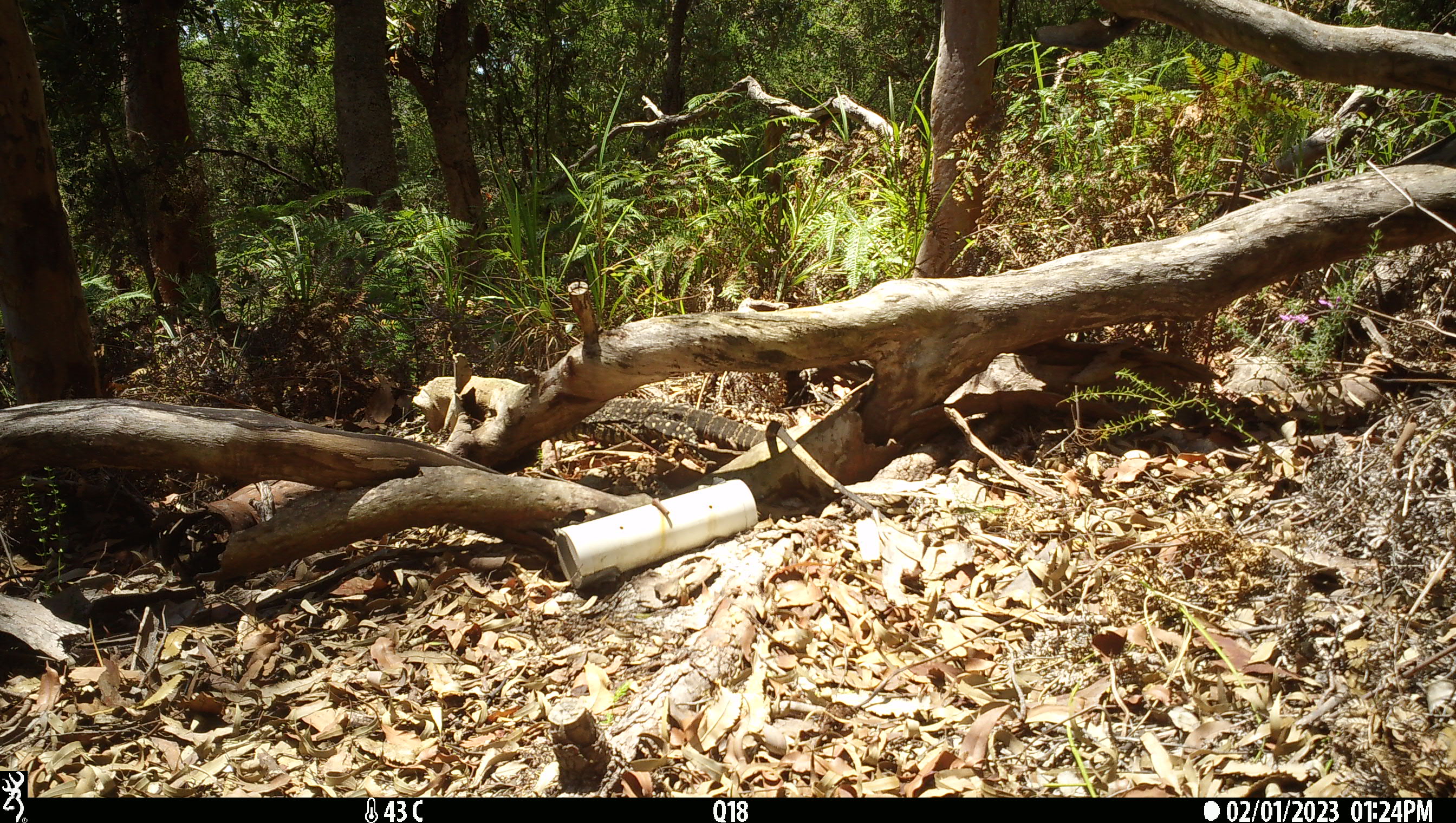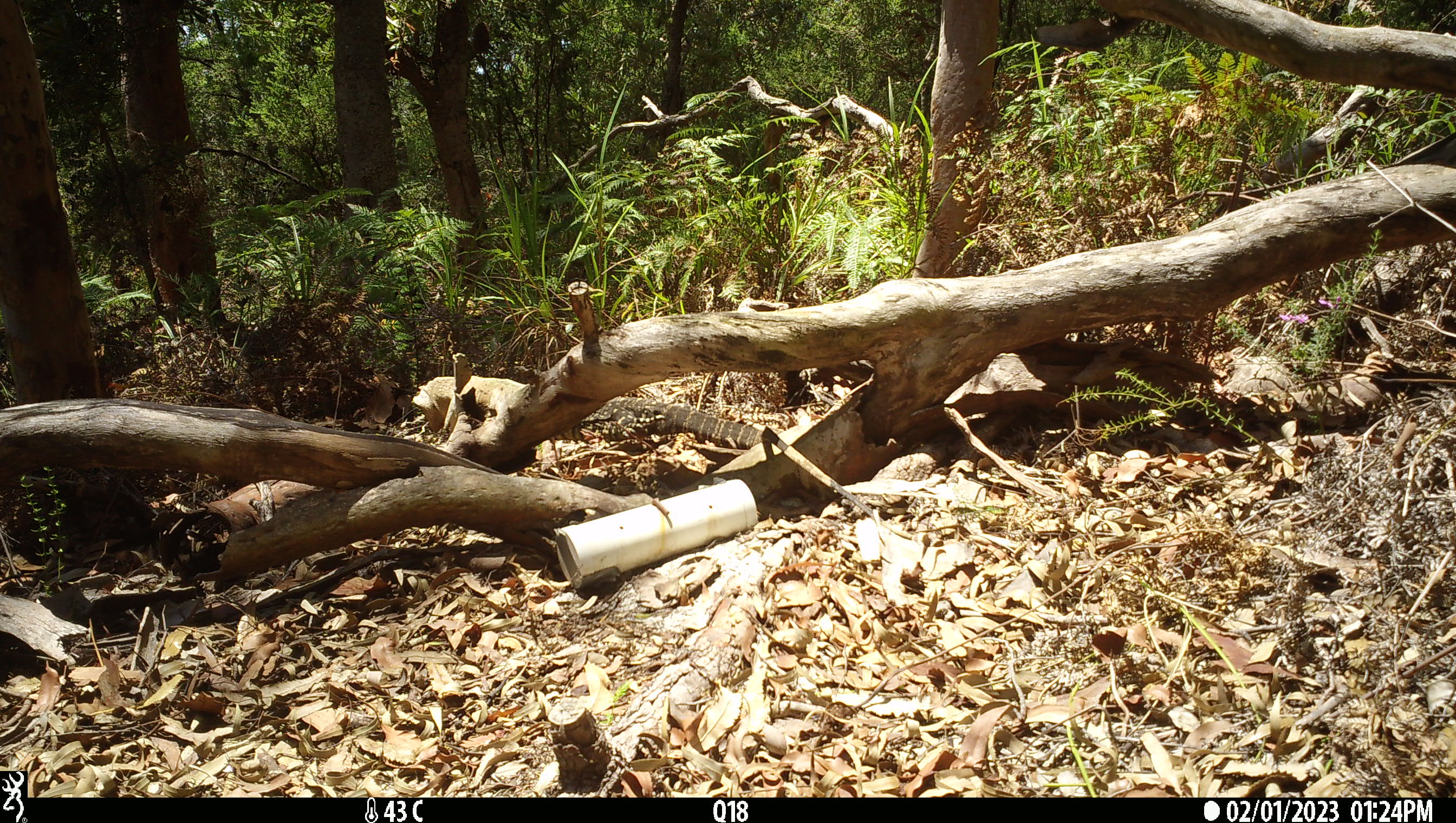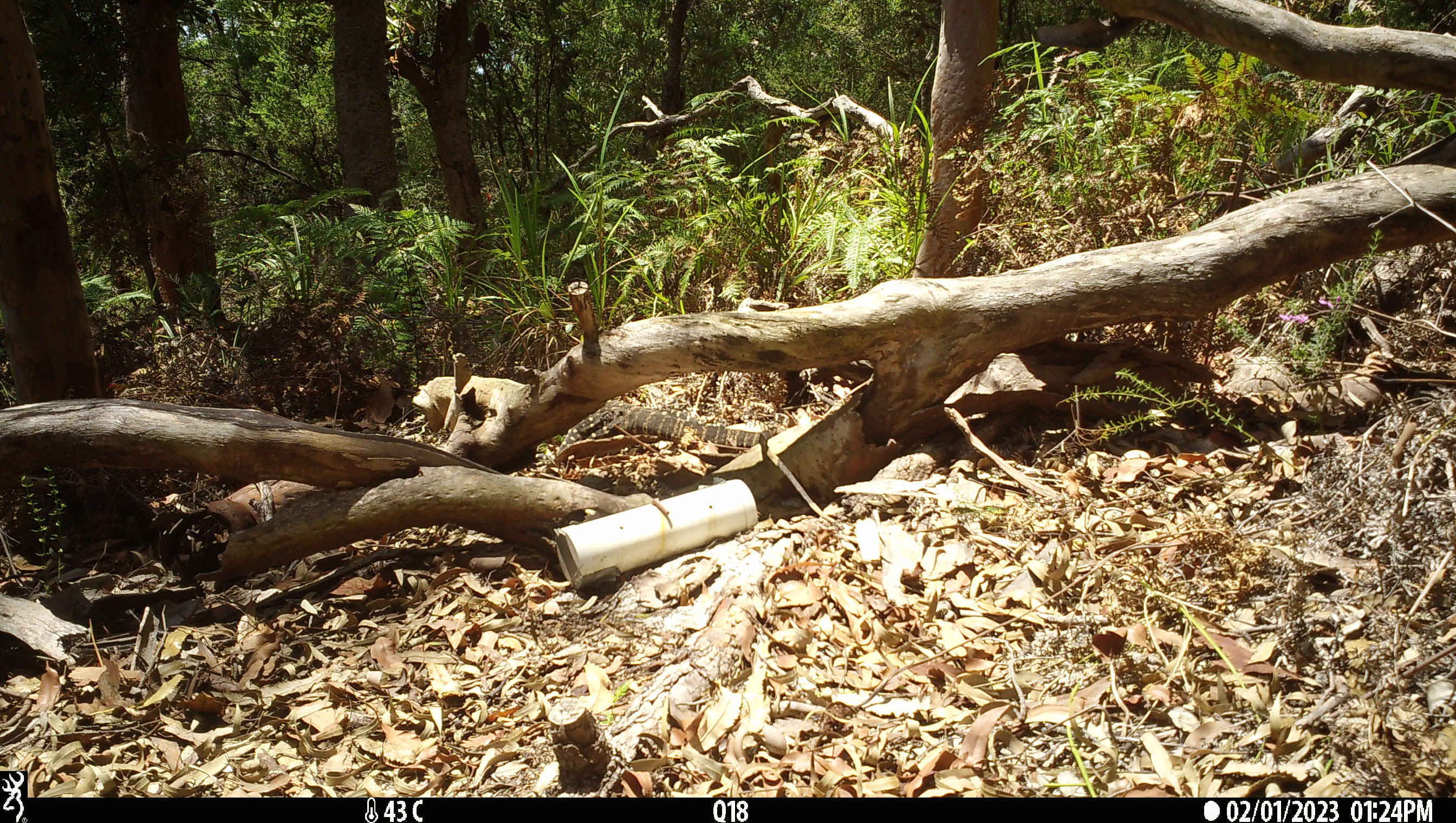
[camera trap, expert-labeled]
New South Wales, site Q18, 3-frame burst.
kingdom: Animalia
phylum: Chordata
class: Reptilia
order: Squamata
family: Varanidae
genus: Varanus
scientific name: Varanus varius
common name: lace monitor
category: goanna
Goanna (lace monitor) (Varanus varius).